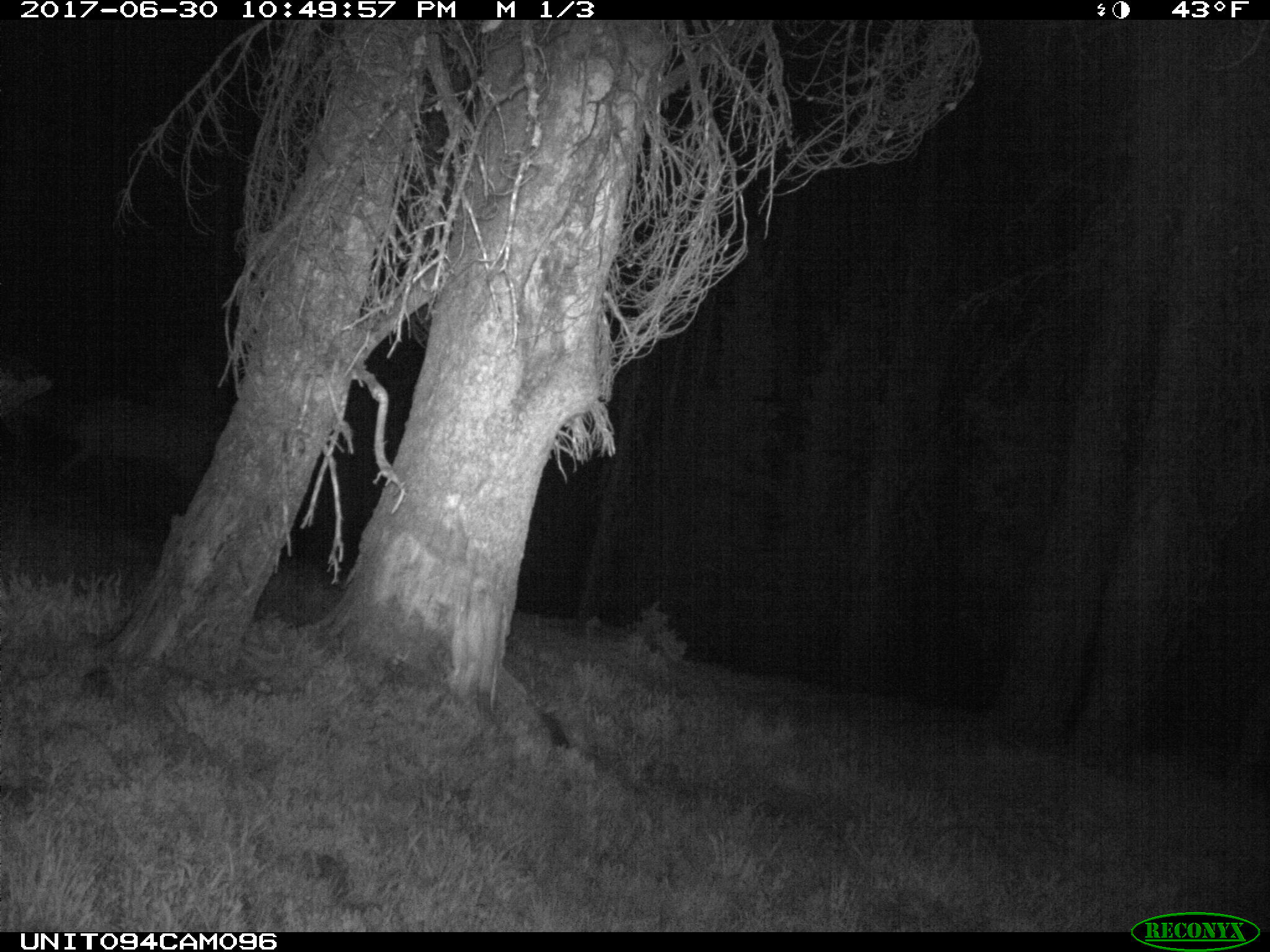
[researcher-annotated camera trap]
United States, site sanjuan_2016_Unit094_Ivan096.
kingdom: Animalia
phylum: Chordata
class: Mammalia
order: Artiodactyla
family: Cervidae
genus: Cervus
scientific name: Cervus elaphus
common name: red deer